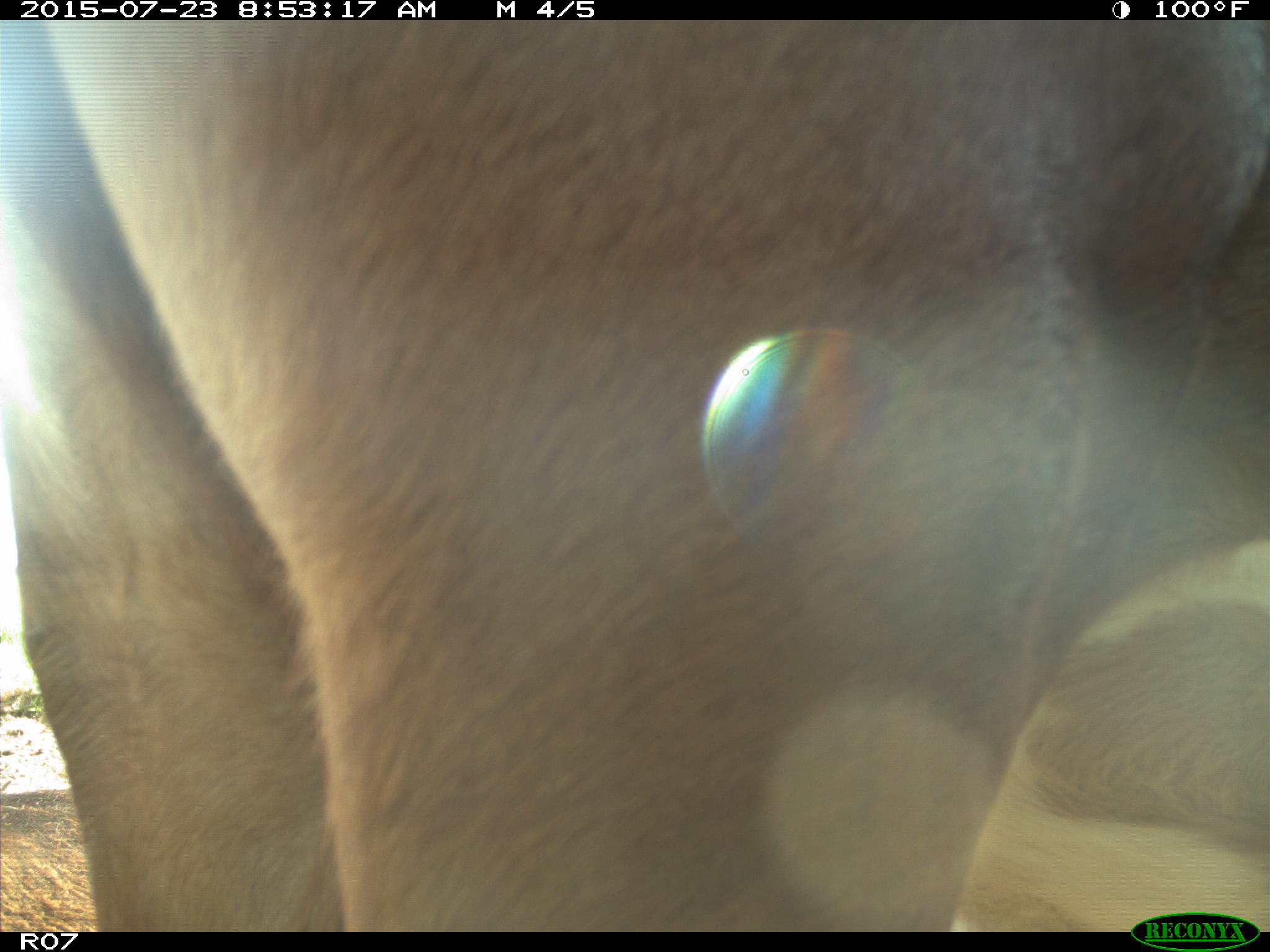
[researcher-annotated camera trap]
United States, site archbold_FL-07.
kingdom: Animalia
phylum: Chordata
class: Mammalia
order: Artiodactyla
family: Bovidae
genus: Bos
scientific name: Bos taurus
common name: domestic cow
Bos taurus (domestic cow).